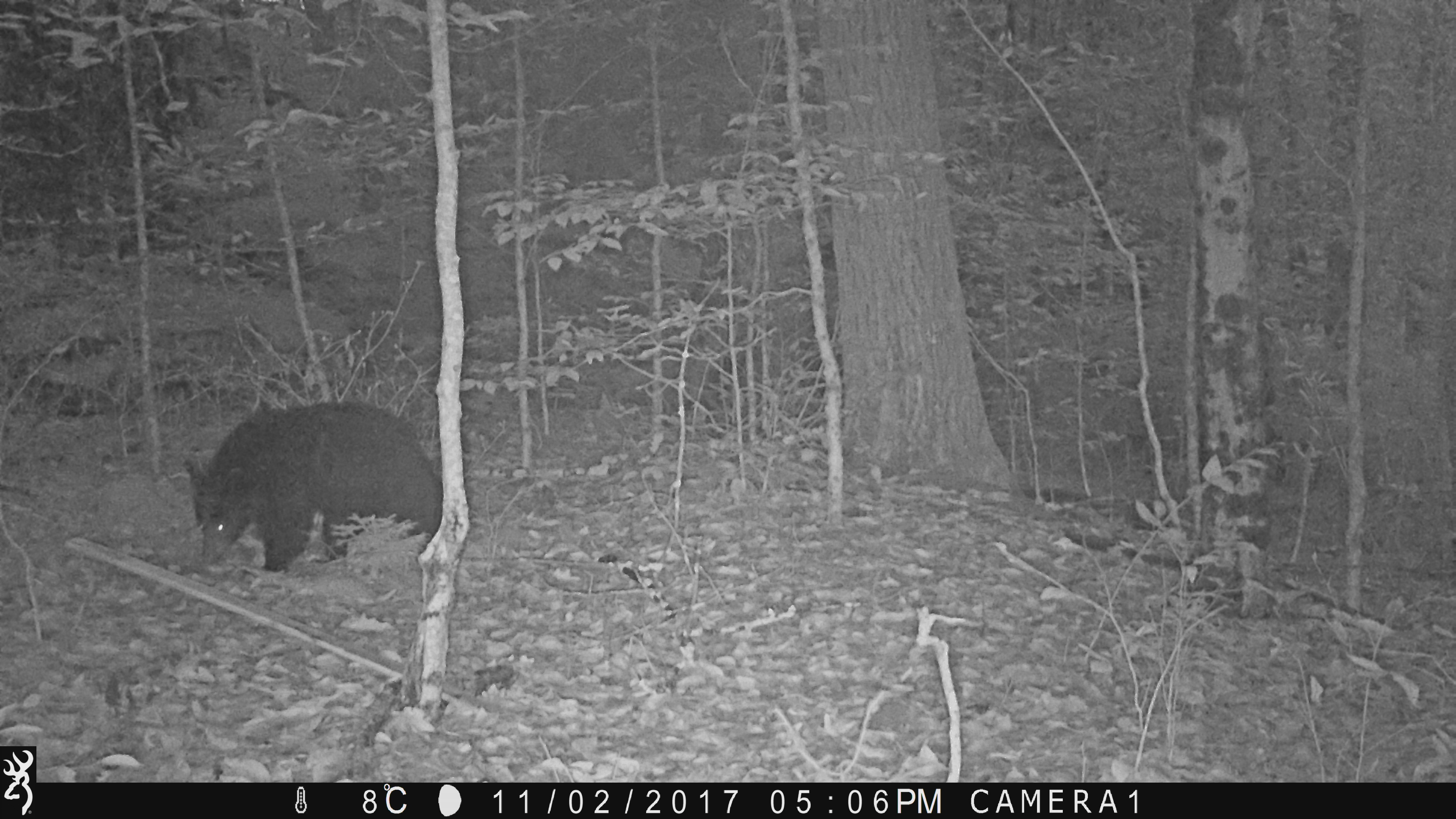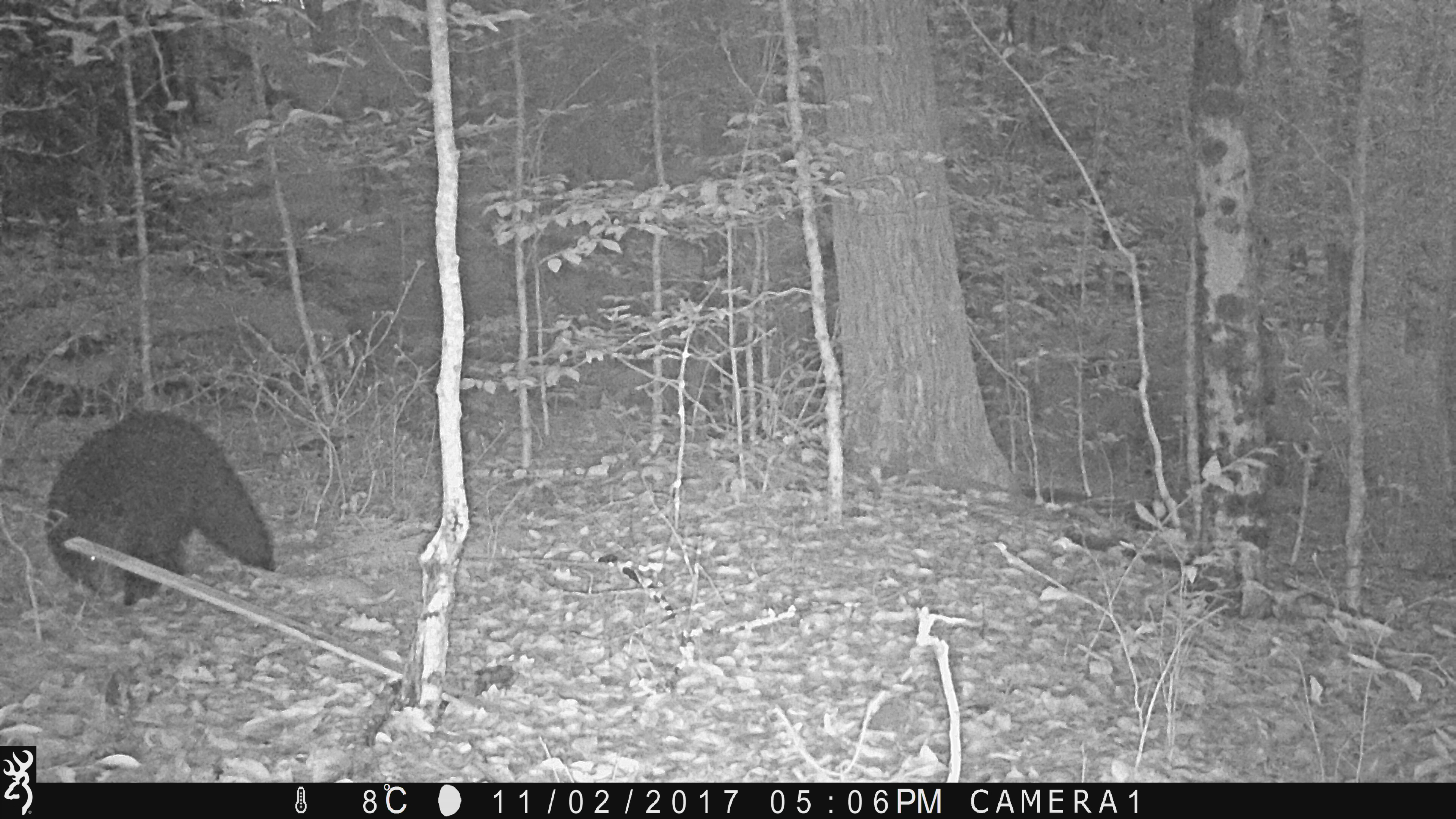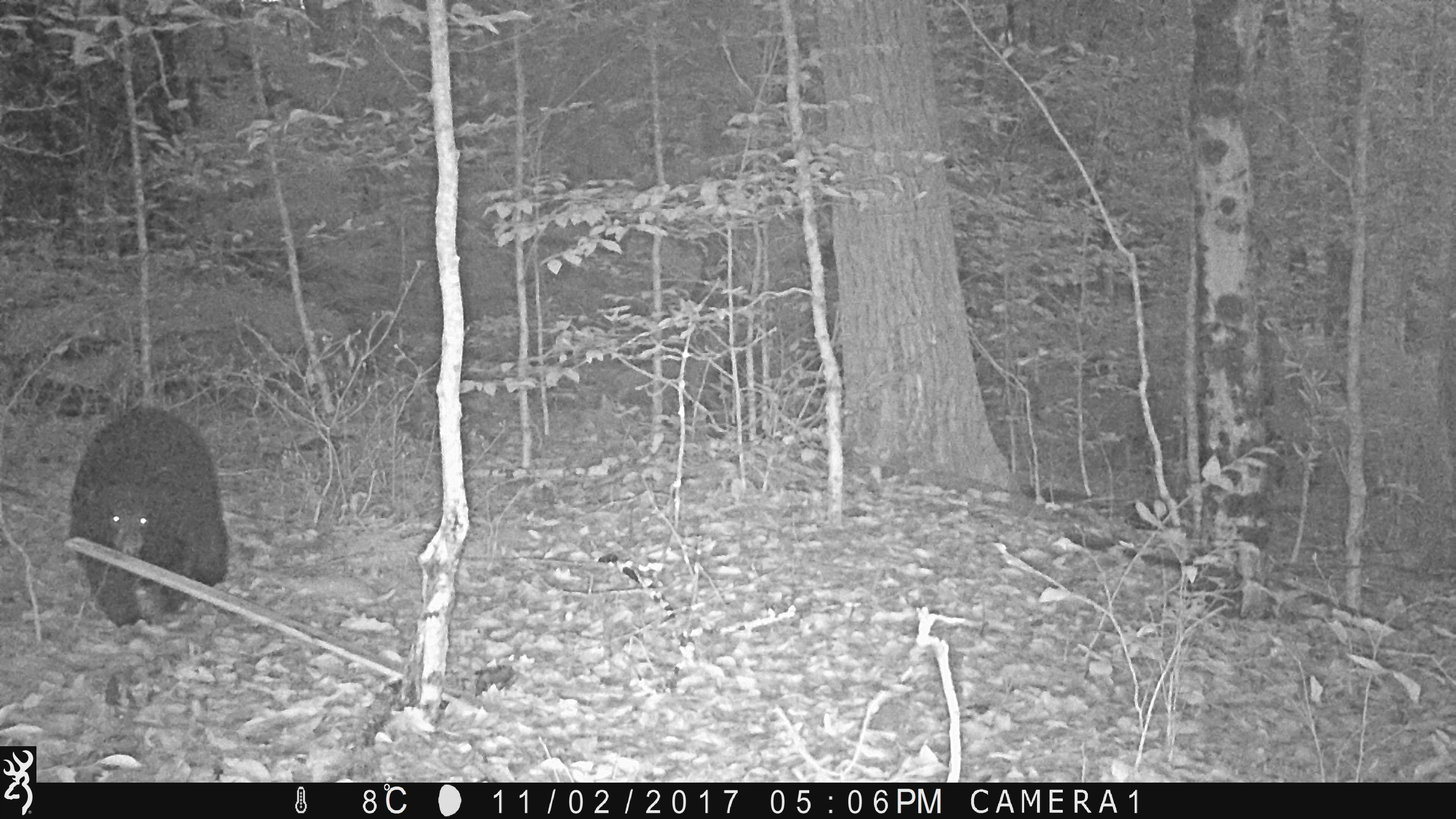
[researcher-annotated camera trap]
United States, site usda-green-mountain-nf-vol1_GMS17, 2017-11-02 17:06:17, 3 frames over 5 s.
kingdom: Animalia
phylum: Chordata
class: Mammalia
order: Carnivora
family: Ursidae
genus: Ursus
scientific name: Ursus americanus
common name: black bear